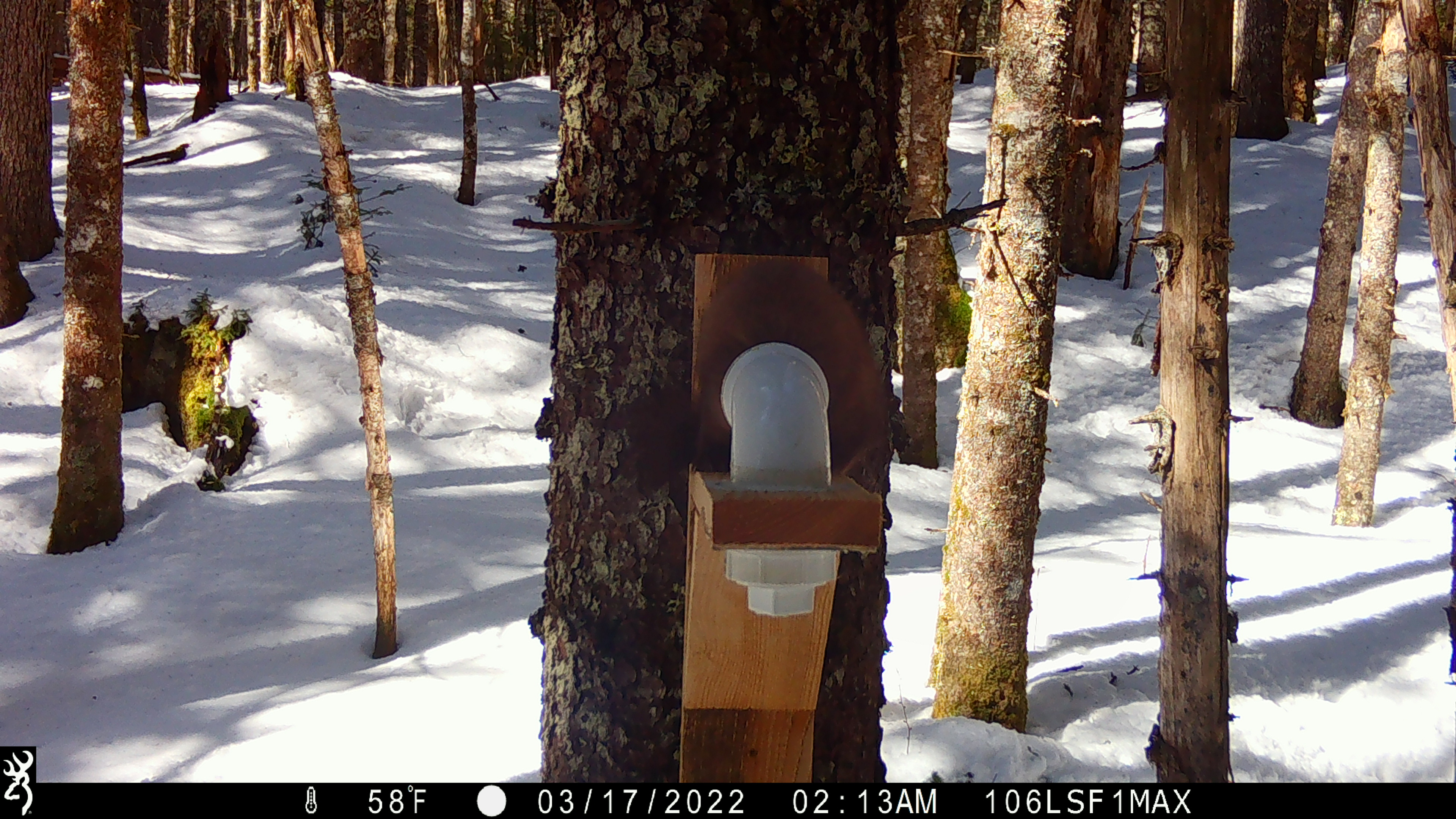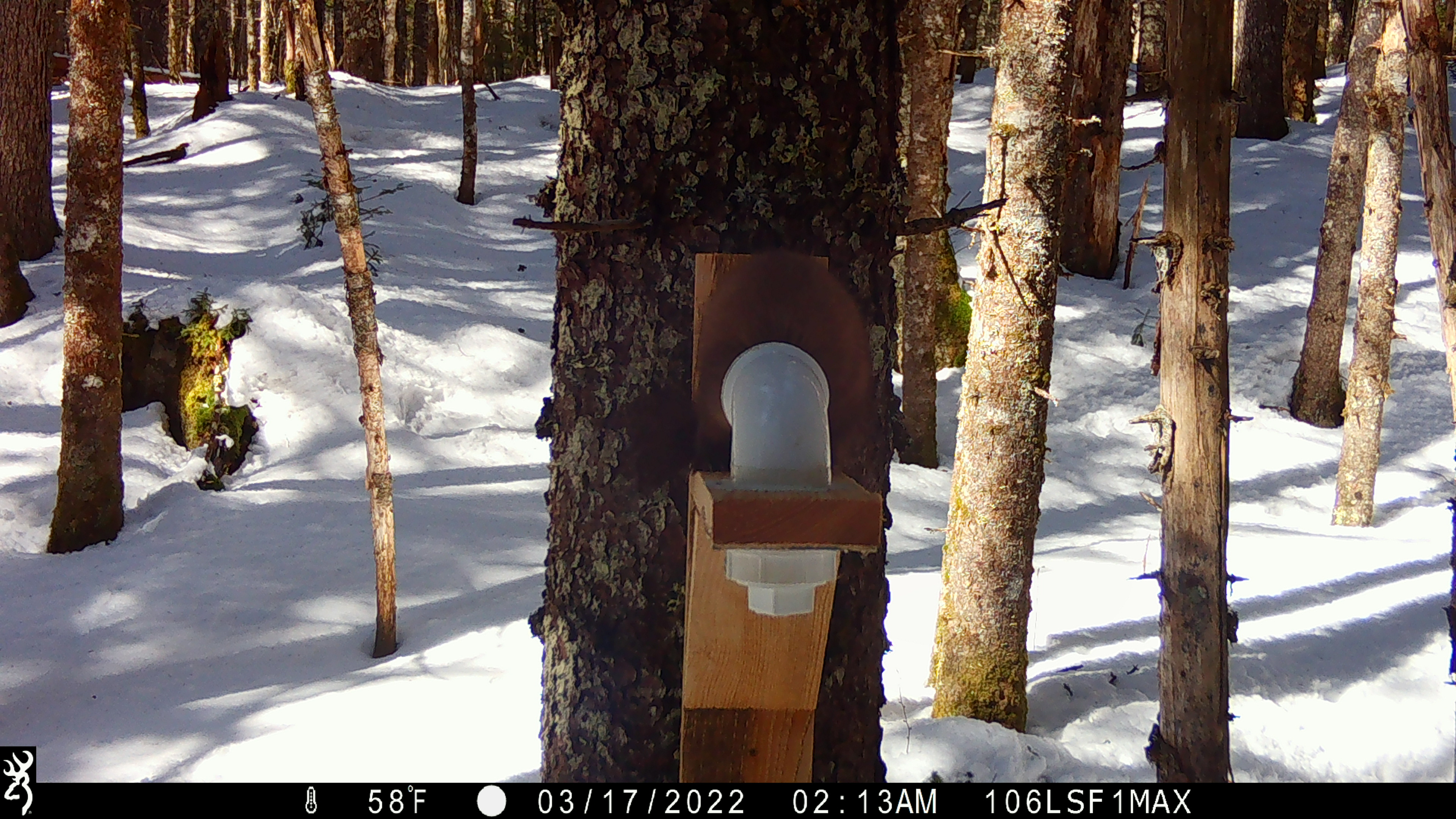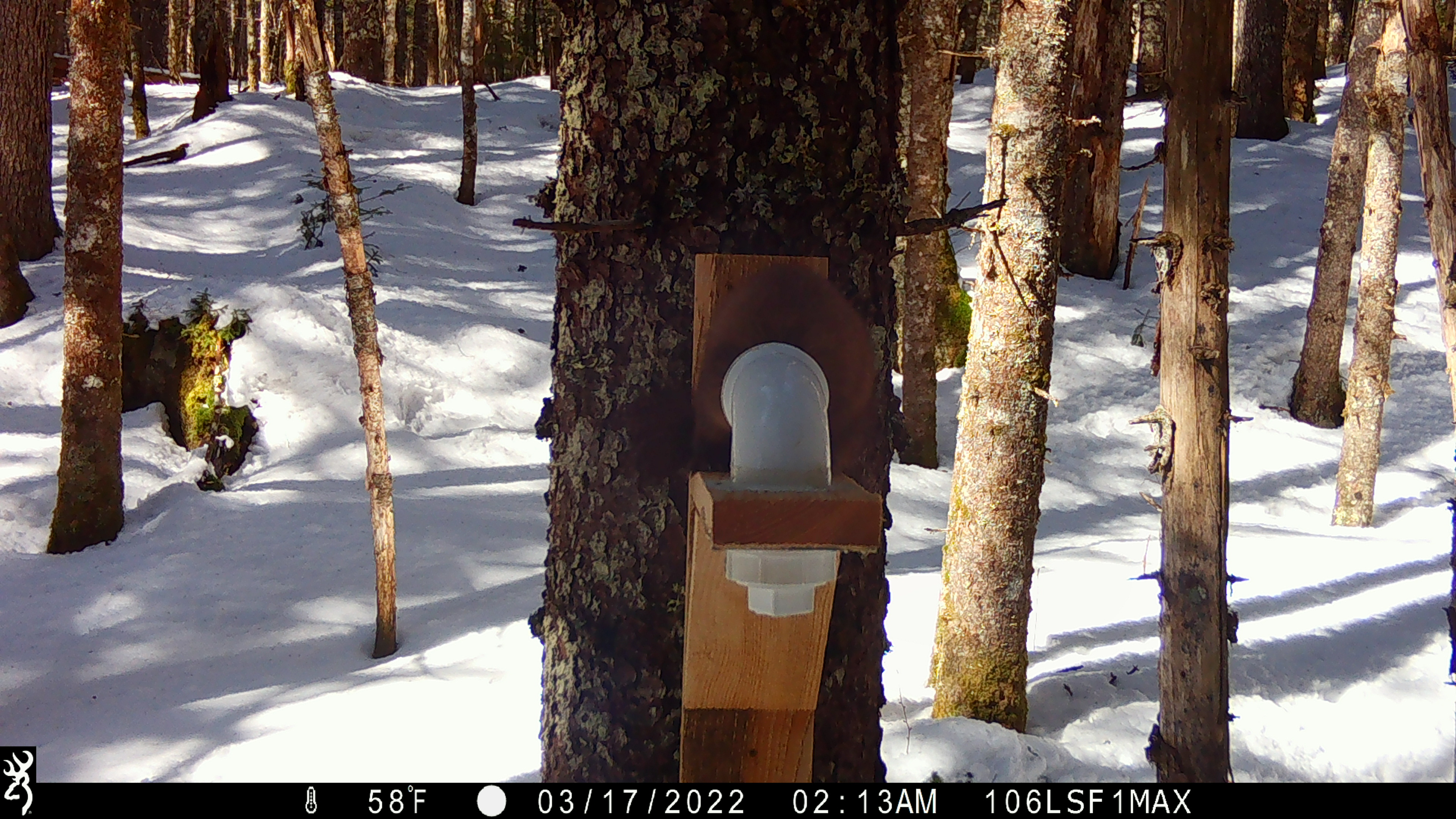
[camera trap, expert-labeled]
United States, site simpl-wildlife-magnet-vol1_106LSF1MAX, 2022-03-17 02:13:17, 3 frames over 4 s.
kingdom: Animalia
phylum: Chordata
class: Mammalia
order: Carnivora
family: Mustelidae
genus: Martes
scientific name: Martes americana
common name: american marten